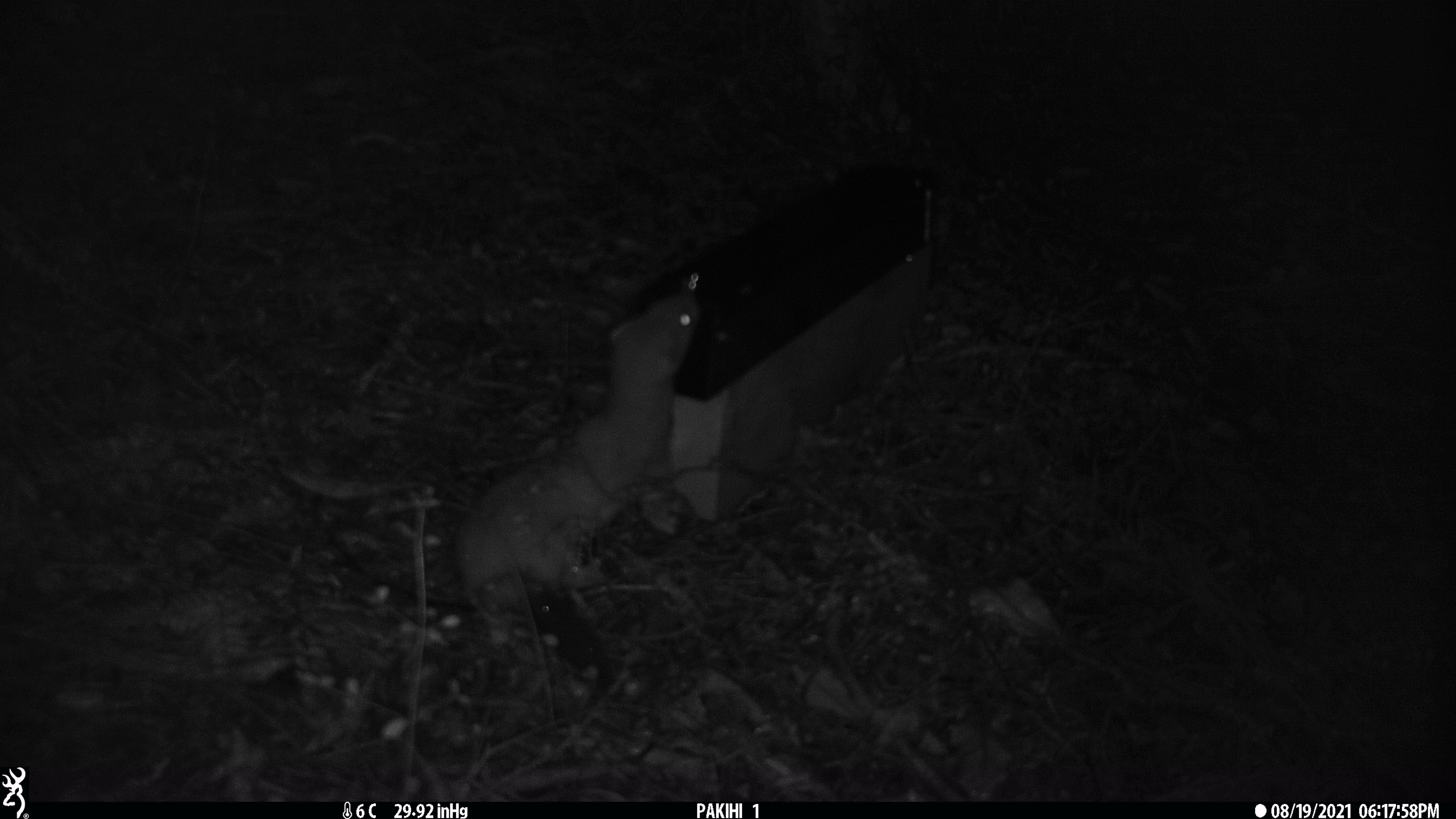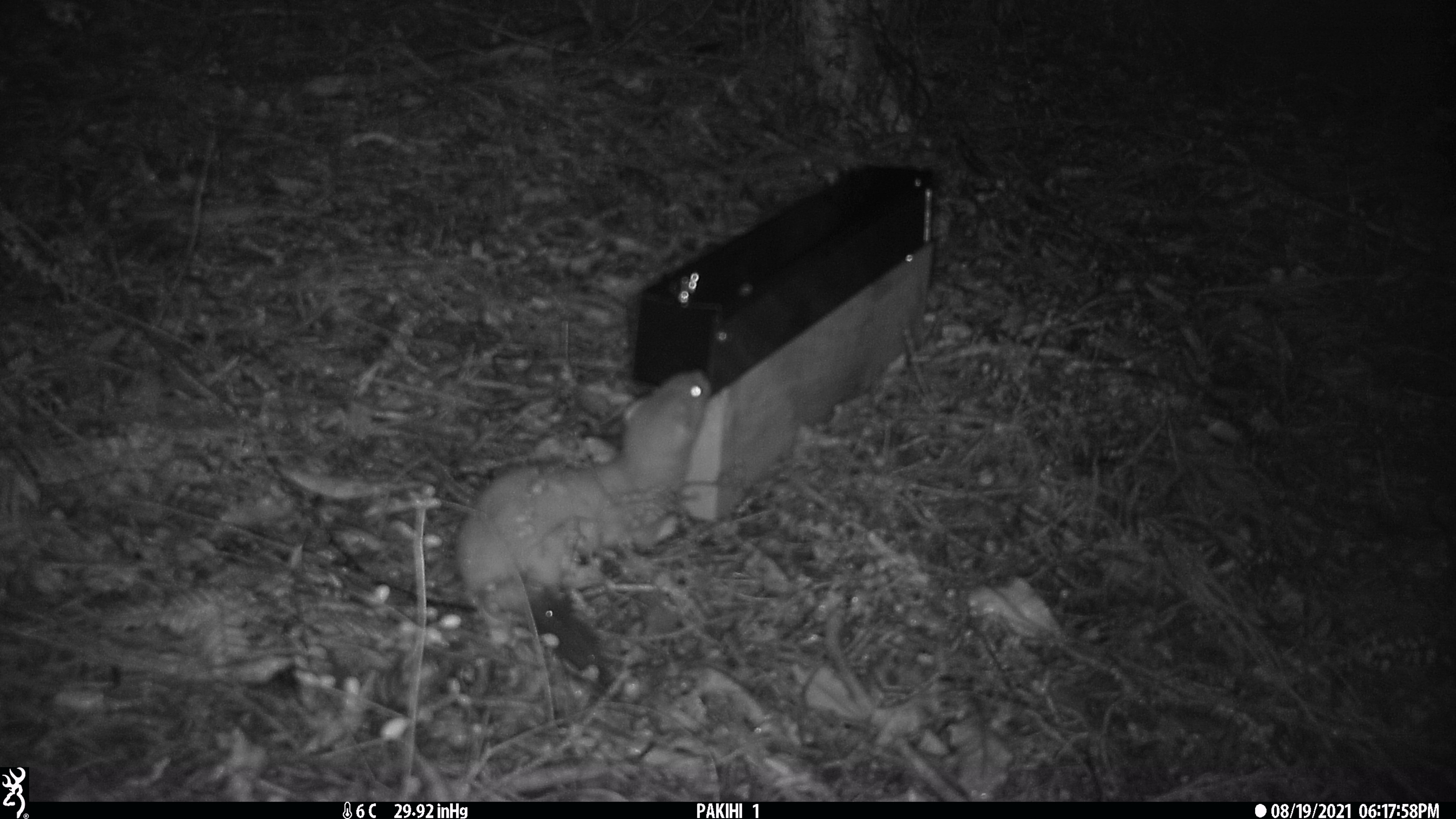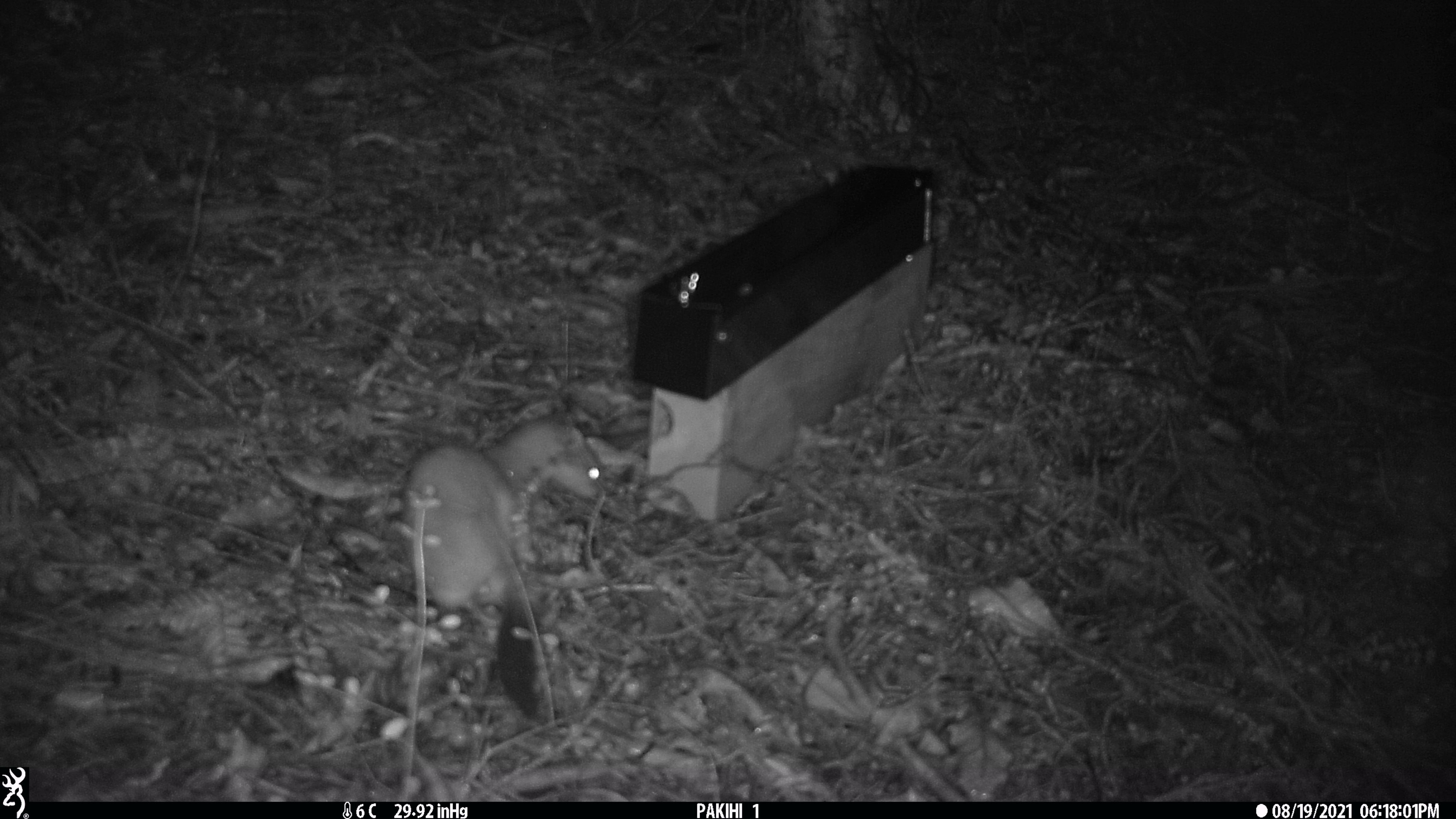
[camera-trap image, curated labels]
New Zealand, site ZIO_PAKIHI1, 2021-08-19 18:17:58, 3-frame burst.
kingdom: Animalia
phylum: Chordata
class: Mammalia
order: Carnivora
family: Mustelidae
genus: Mustela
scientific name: Mustela erminea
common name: stoat